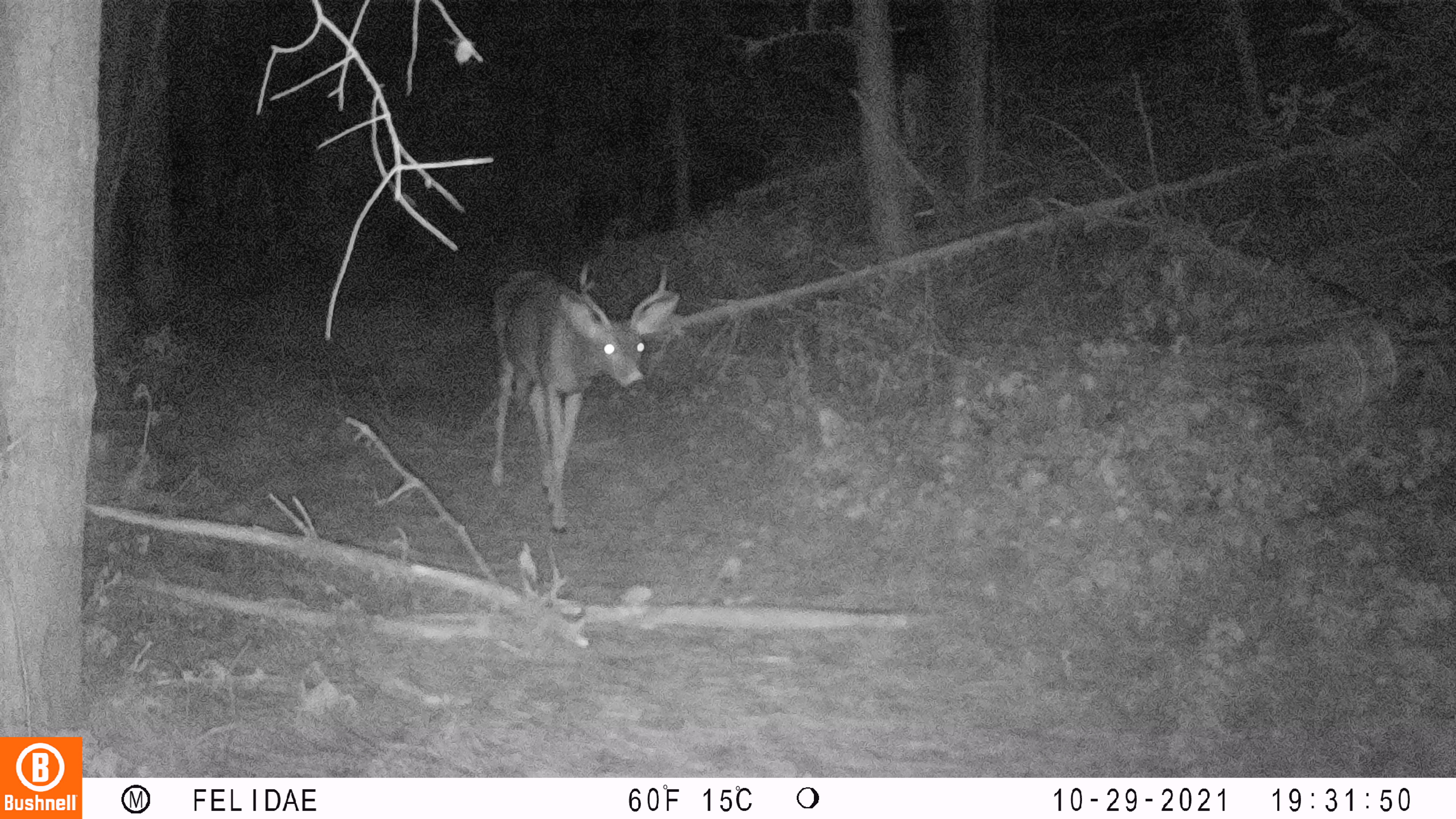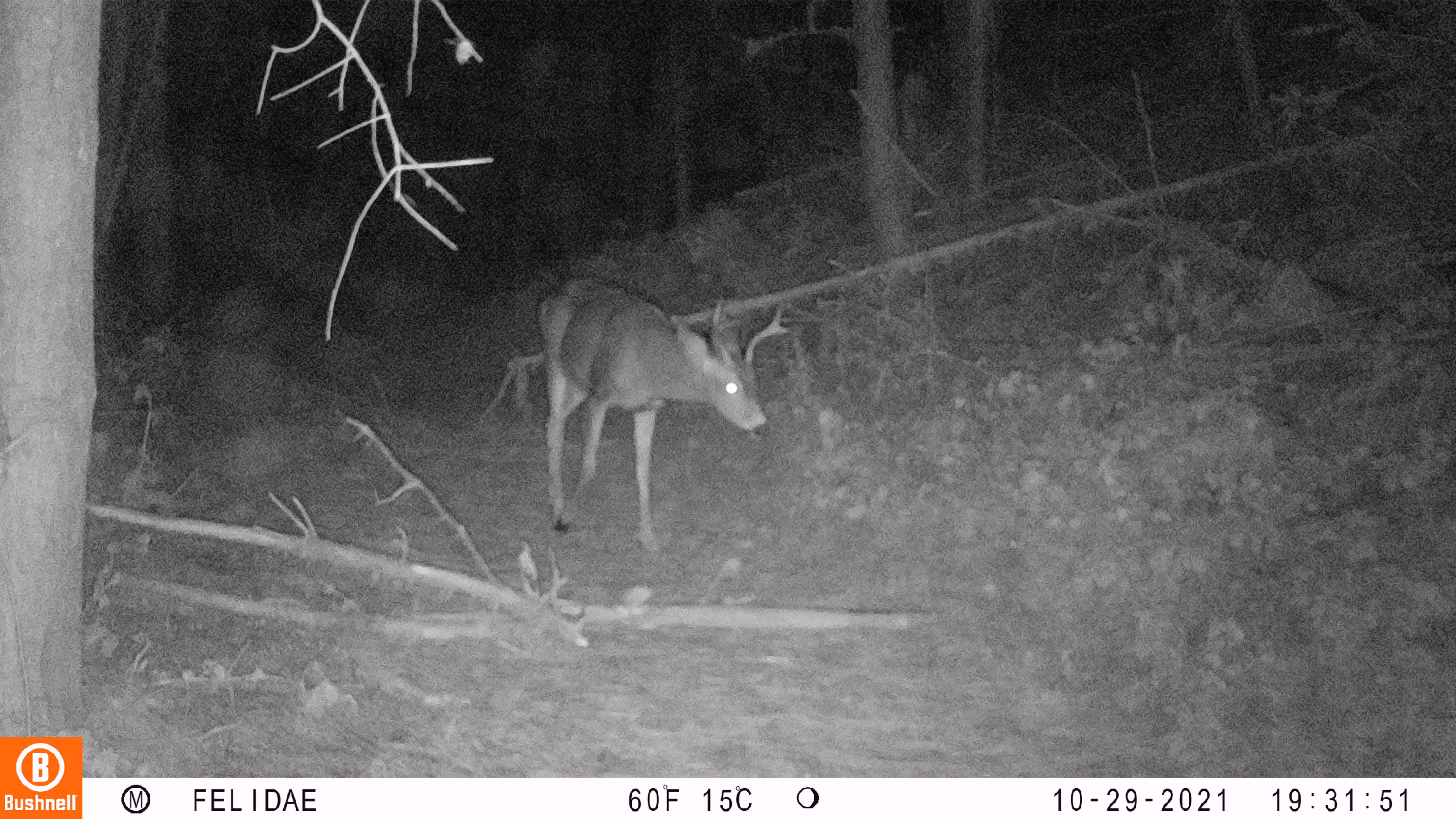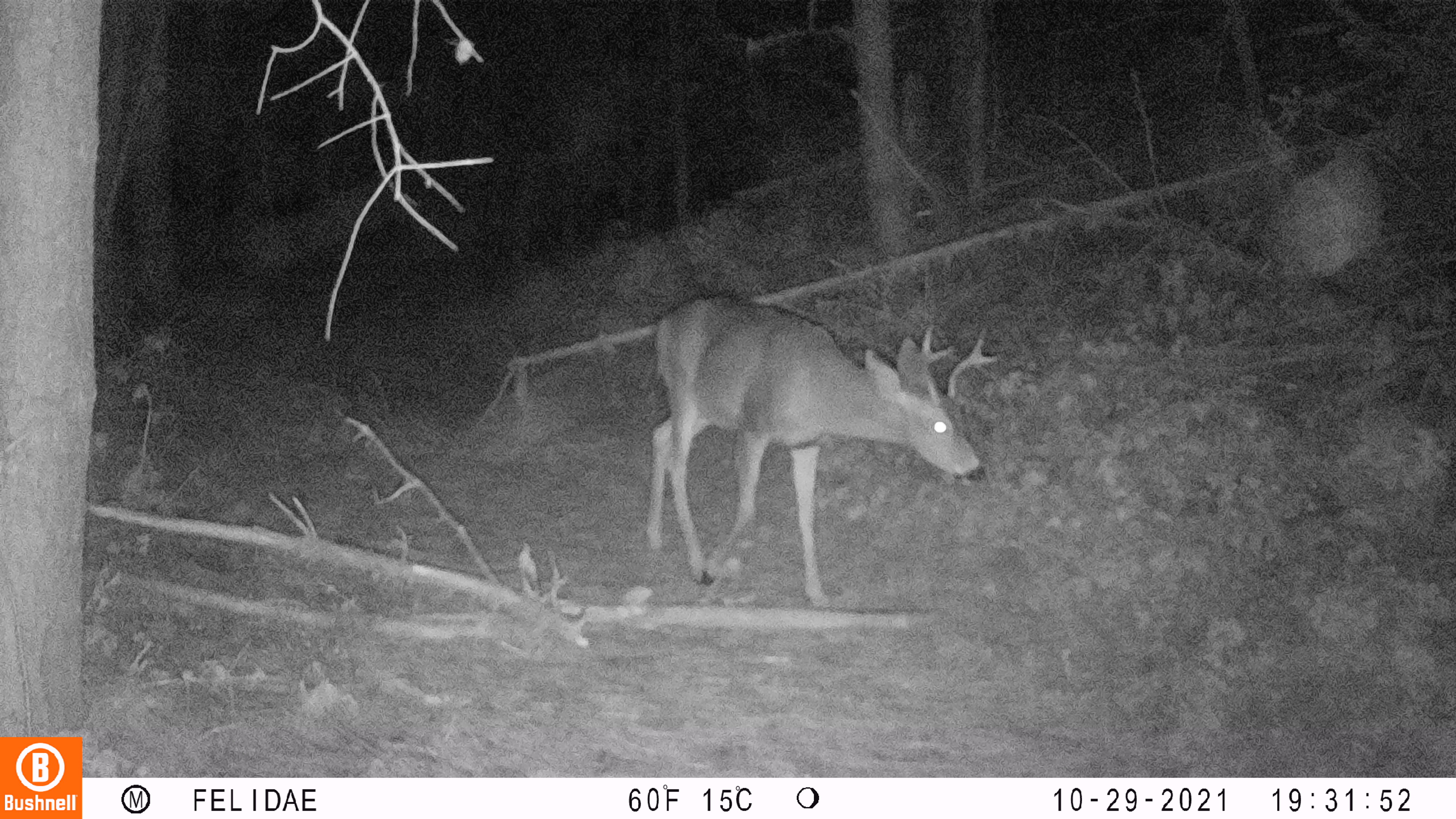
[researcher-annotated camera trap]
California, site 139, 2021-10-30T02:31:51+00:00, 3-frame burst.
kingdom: Animalia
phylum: Chordata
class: Mammalia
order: Artiodactyla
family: Cervidae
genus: Odocoileus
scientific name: Odocoileus hemionus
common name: mule deer